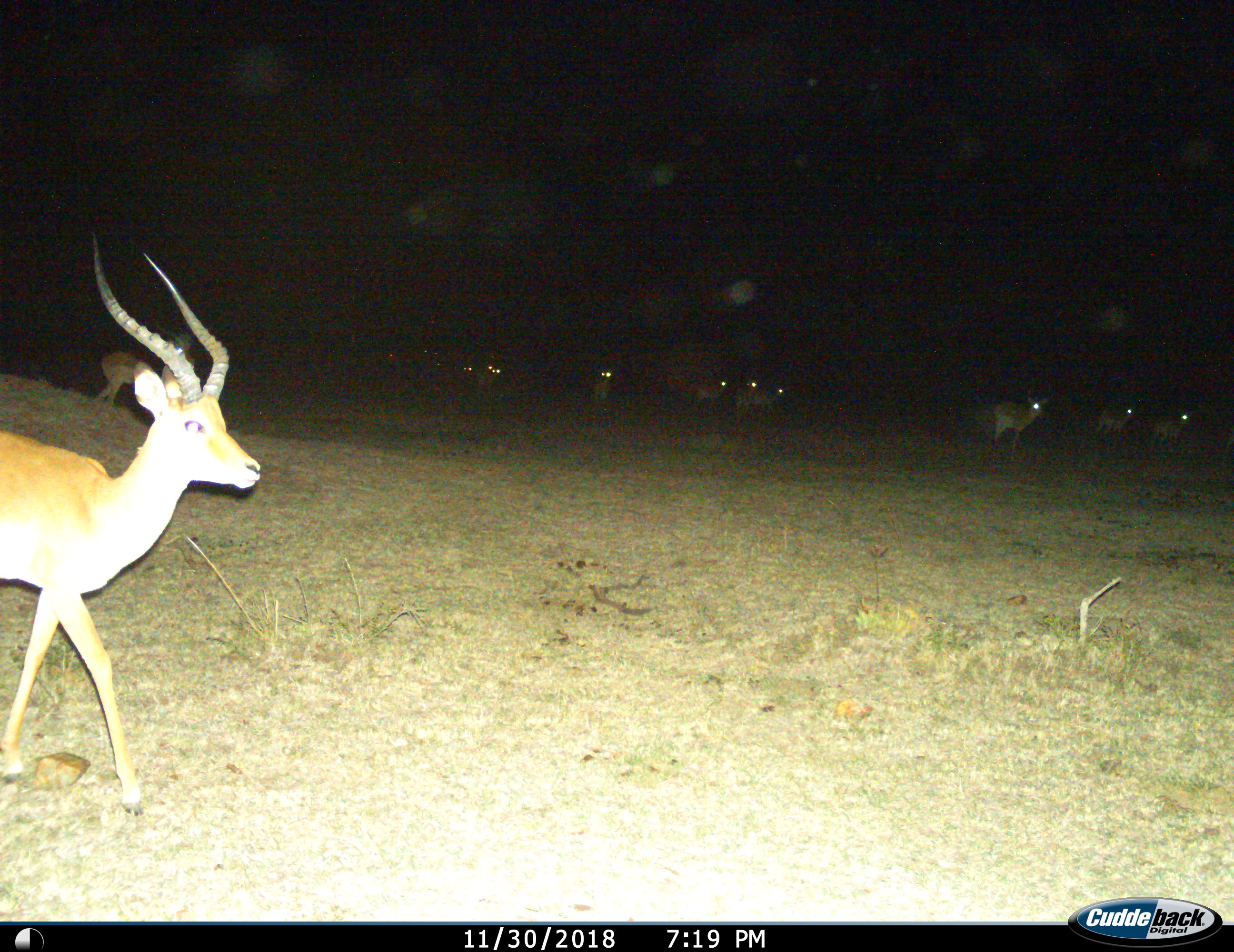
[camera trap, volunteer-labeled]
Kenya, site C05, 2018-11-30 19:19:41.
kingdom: Animalia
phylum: Chordata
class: Mammalia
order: Artiodactyla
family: Bovidae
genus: Aepyceros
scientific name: Aepyceros melampus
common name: impala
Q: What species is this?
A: Impala (Aepyceros melampus).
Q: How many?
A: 11-50.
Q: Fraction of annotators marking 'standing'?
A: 56%.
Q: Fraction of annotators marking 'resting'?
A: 0%.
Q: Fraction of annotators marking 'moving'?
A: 89%.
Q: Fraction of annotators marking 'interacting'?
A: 0%.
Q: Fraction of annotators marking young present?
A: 0%.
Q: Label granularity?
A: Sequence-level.